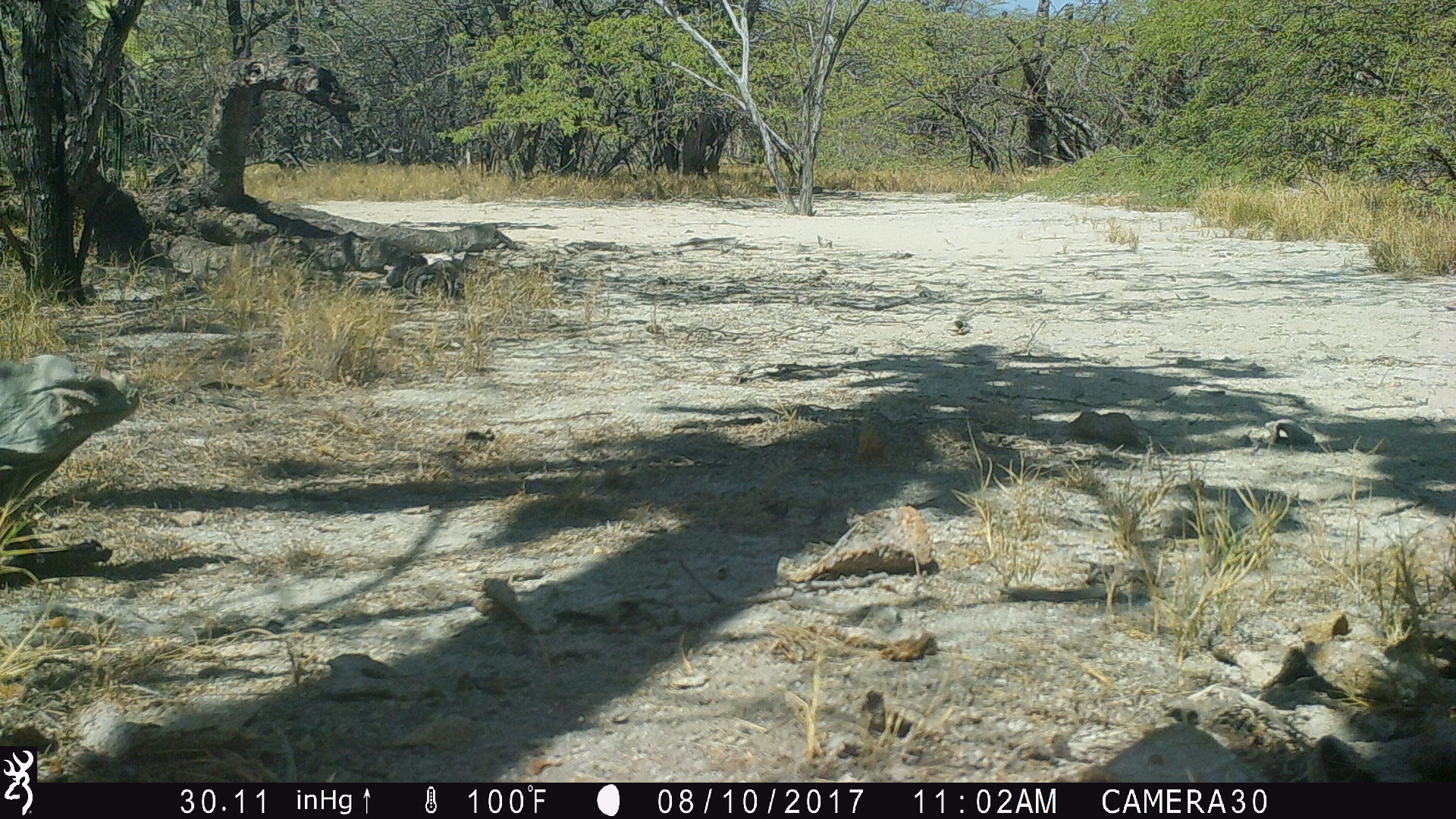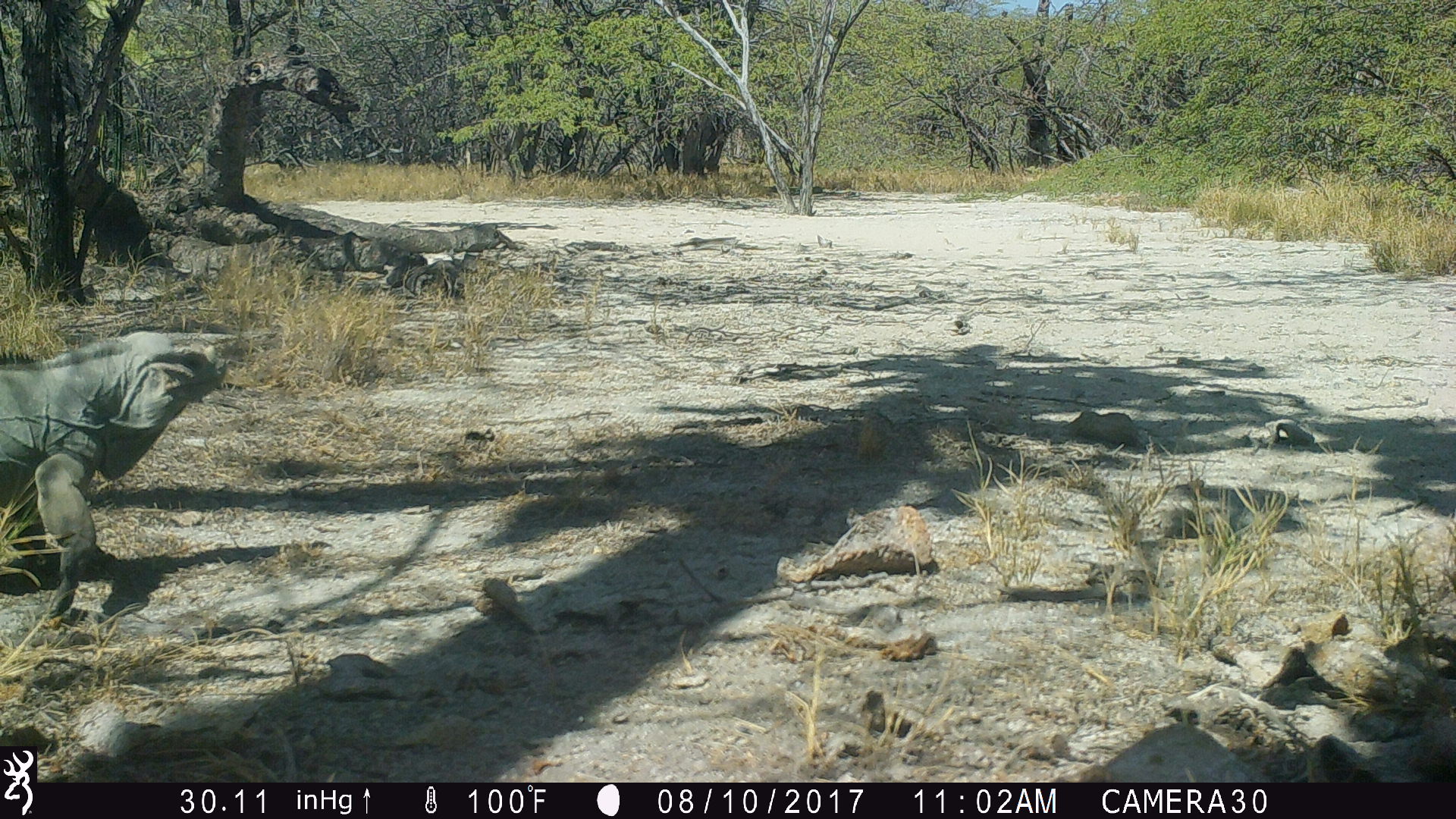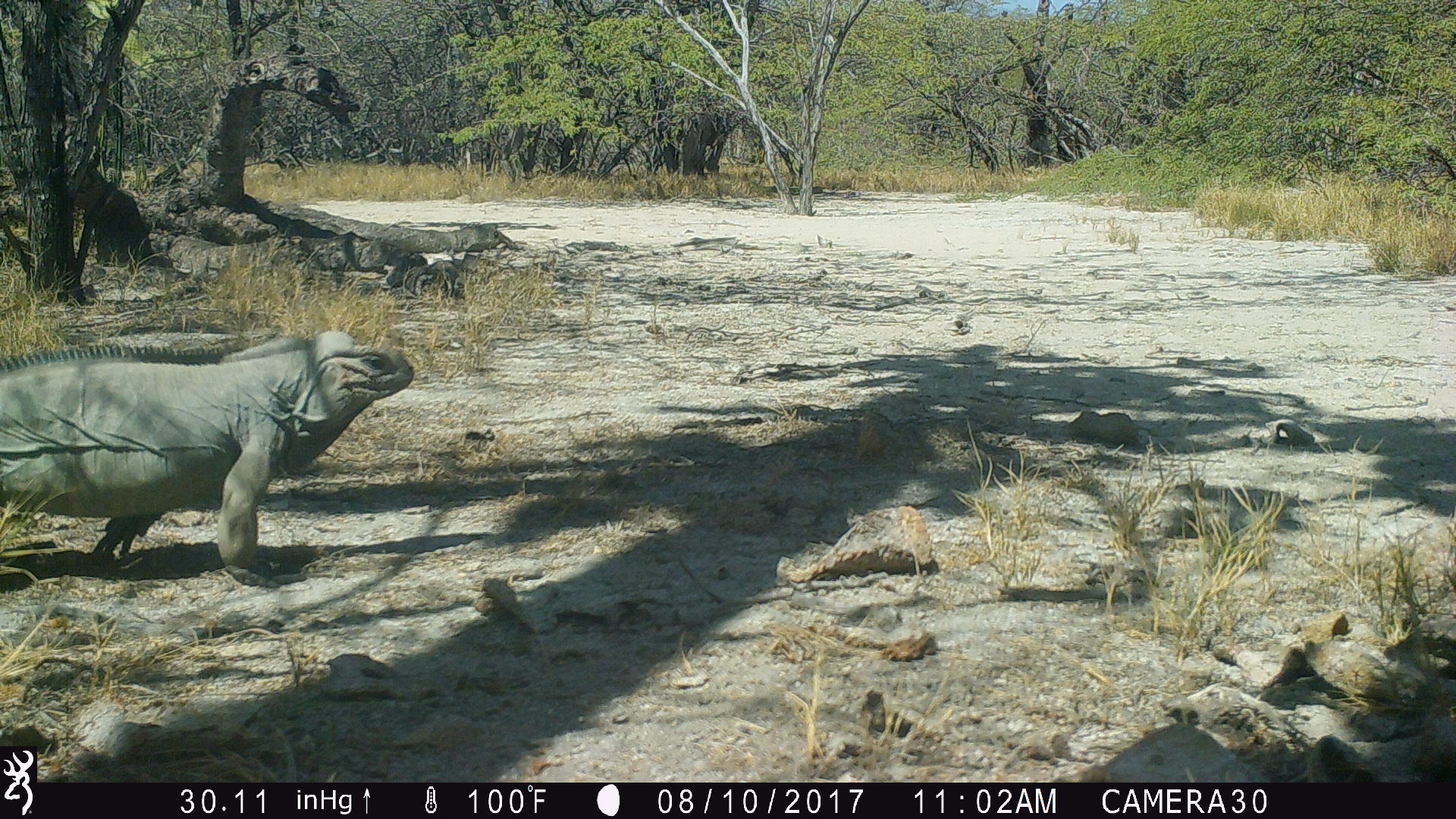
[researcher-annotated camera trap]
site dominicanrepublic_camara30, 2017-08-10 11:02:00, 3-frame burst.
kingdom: Animalia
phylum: Chordata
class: Reptilia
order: Squamata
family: Iguanidae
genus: Iguana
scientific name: Iguana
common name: typical iguanas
Iguana (typical iguanas).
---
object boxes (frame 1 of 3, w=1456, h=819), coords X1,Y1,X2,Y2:
iguana: 0,341,143,584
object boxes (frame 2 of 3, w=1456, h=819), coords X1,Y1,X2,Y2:
iguana: 0,331,230,634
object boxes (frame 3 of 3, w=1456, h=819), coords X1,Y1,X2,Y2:
iguana: 1,326,414,578